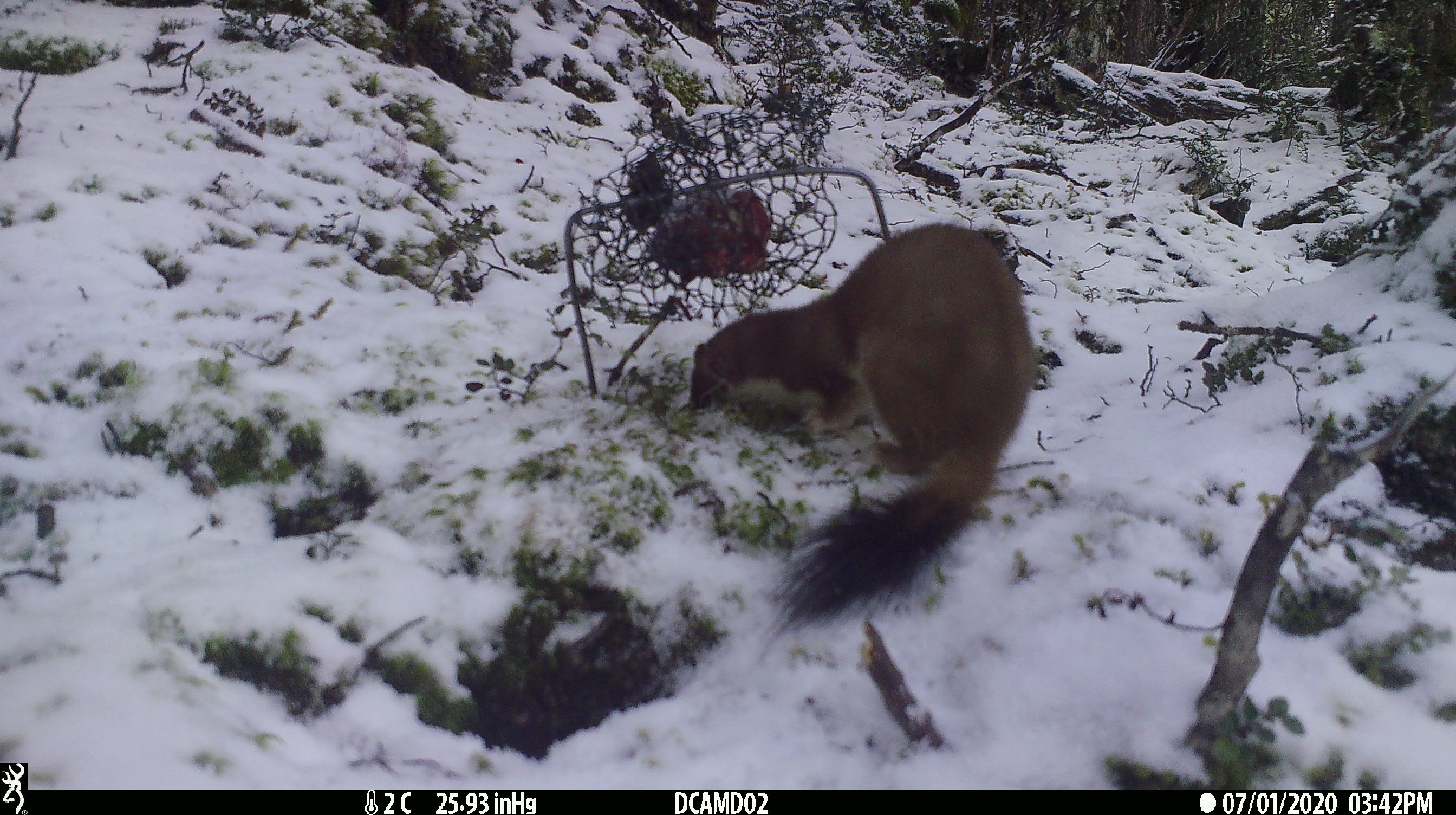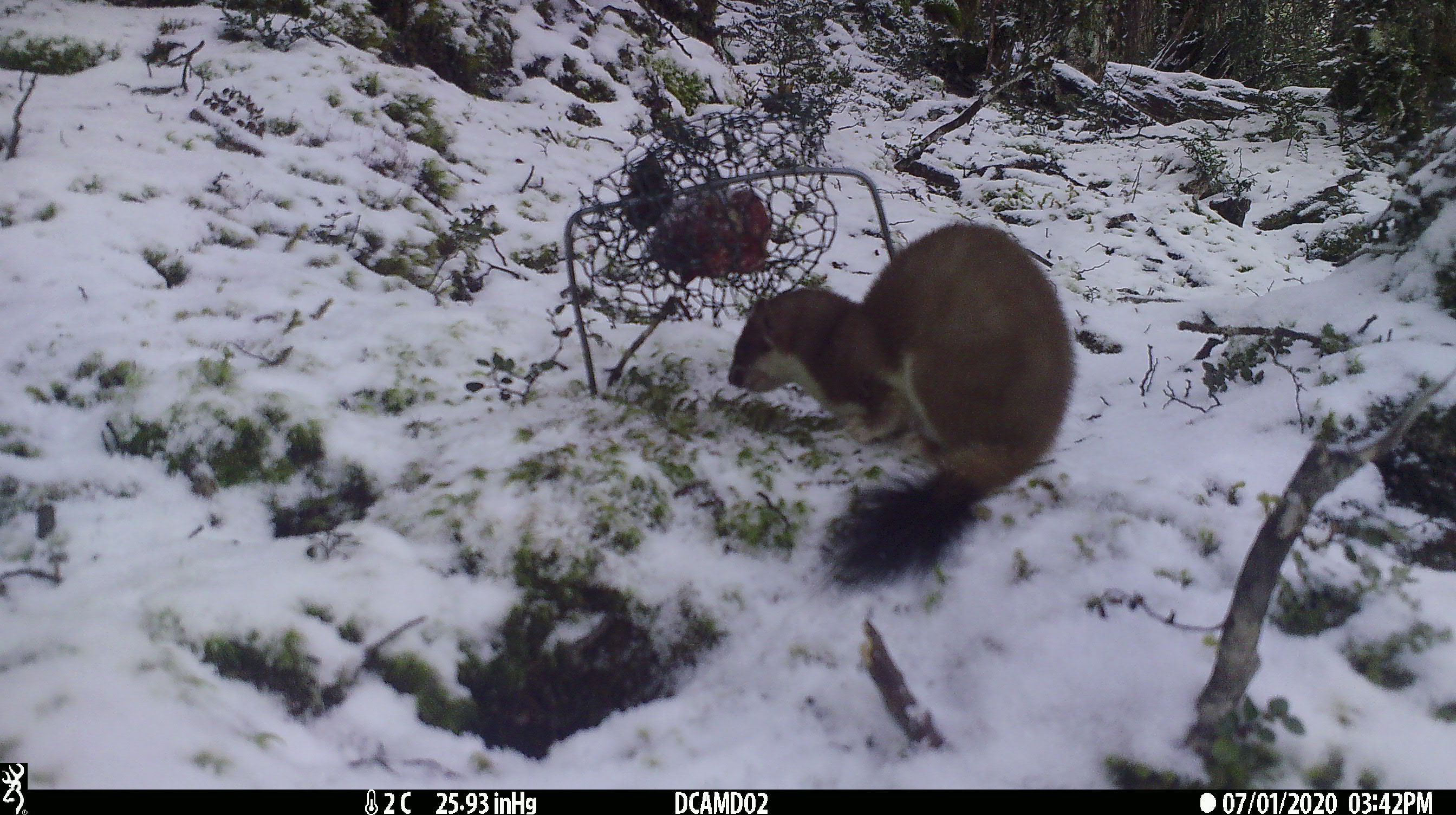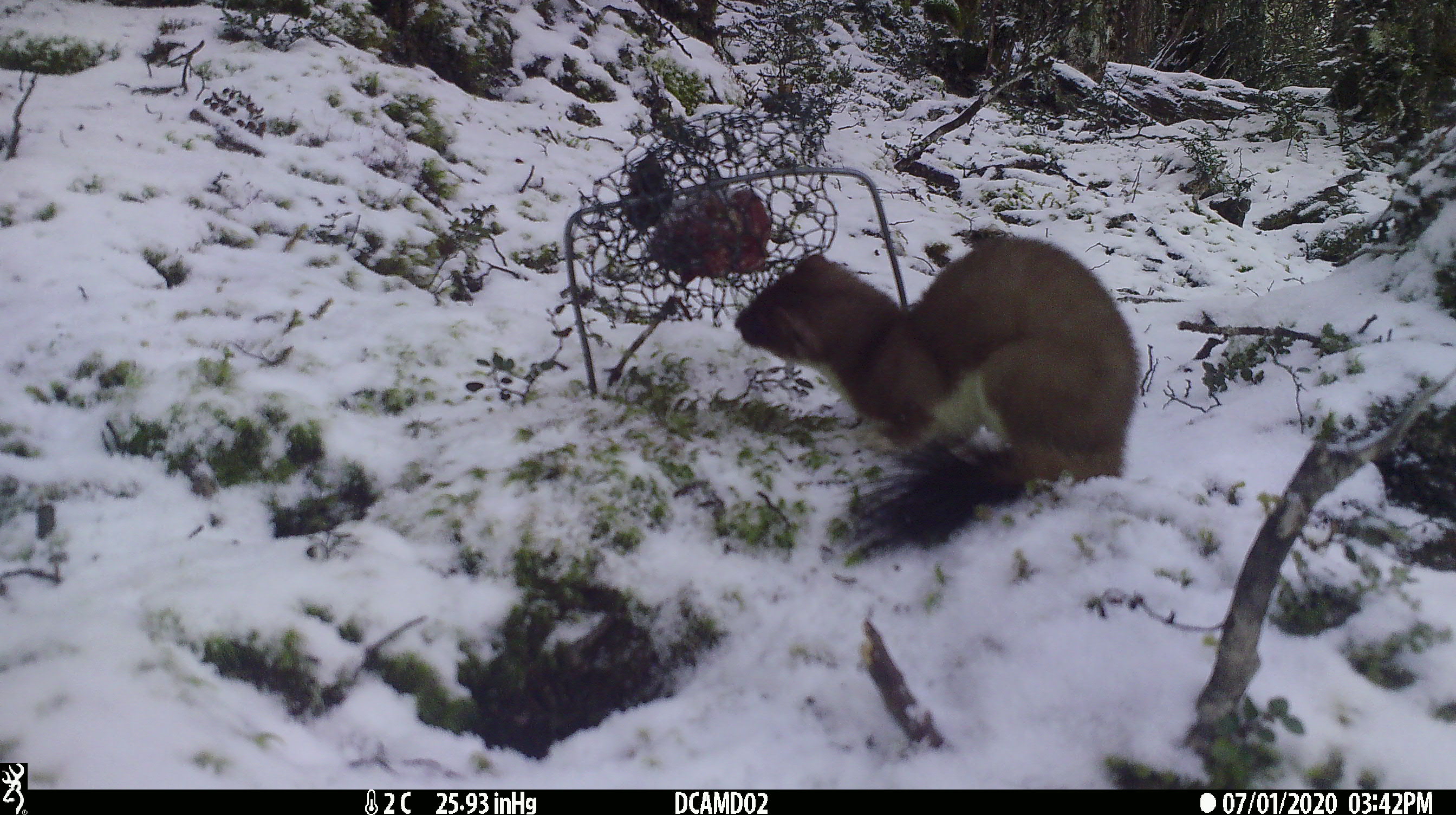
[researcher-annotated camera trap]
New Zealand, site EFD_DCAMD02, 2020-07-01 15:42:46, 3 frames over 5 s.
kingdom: Animalia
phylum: Chordata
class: Mammalia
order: Carnivora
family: Mustelidae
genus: Mustela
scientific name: Mustela erminea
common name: stoat